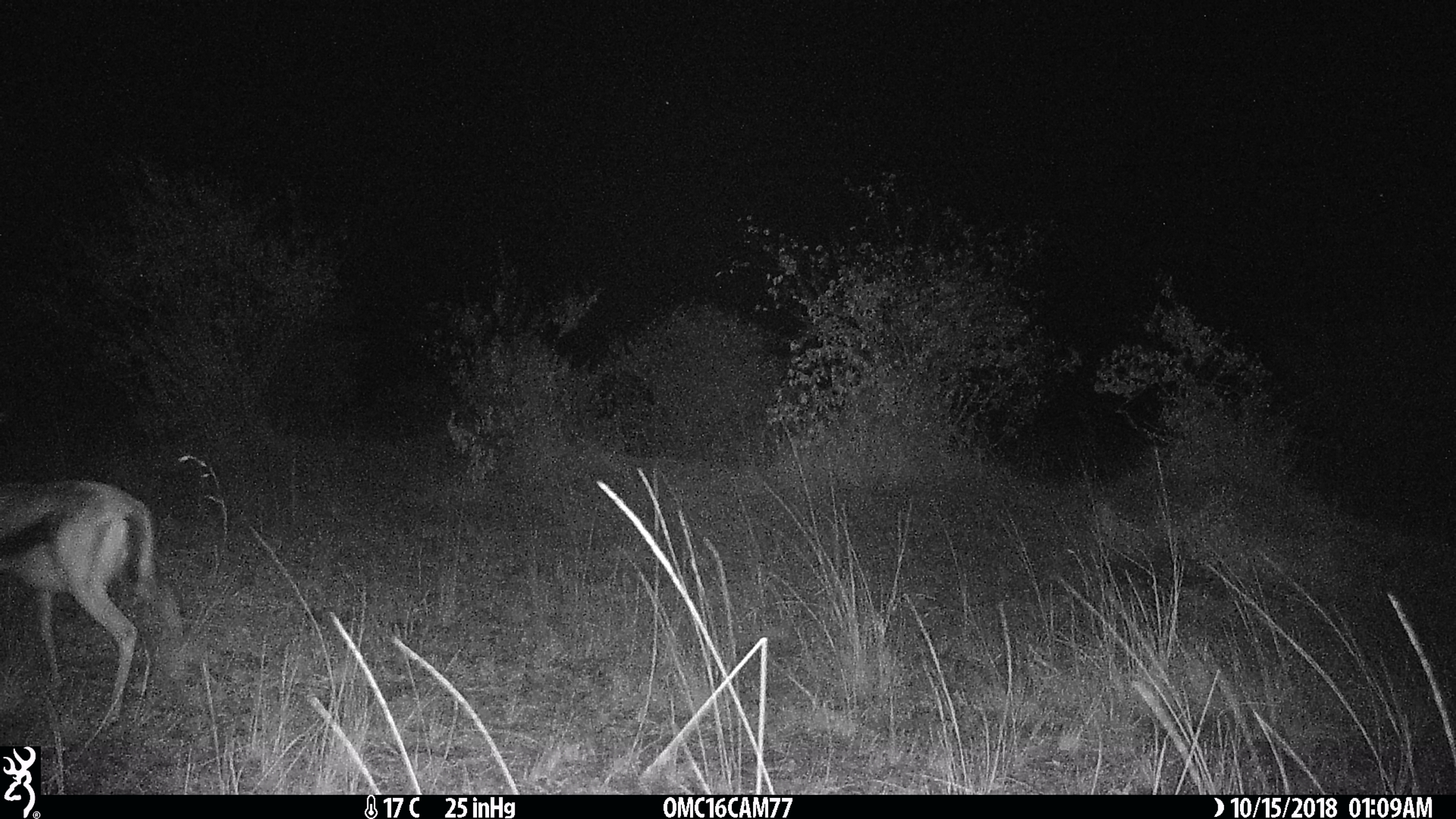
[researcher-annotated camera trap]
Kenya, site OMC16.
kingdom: Animalia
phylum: Chordata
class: Mammalia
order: Artiodactyla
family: Bovidae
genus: Eudorcas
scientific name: Eudorcas thomsonii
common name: thomon's gazelle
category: gazelle thomsons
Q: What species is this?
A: Gazelle thomsons (thomon's gazelle) (Eudorcas thomsonii).